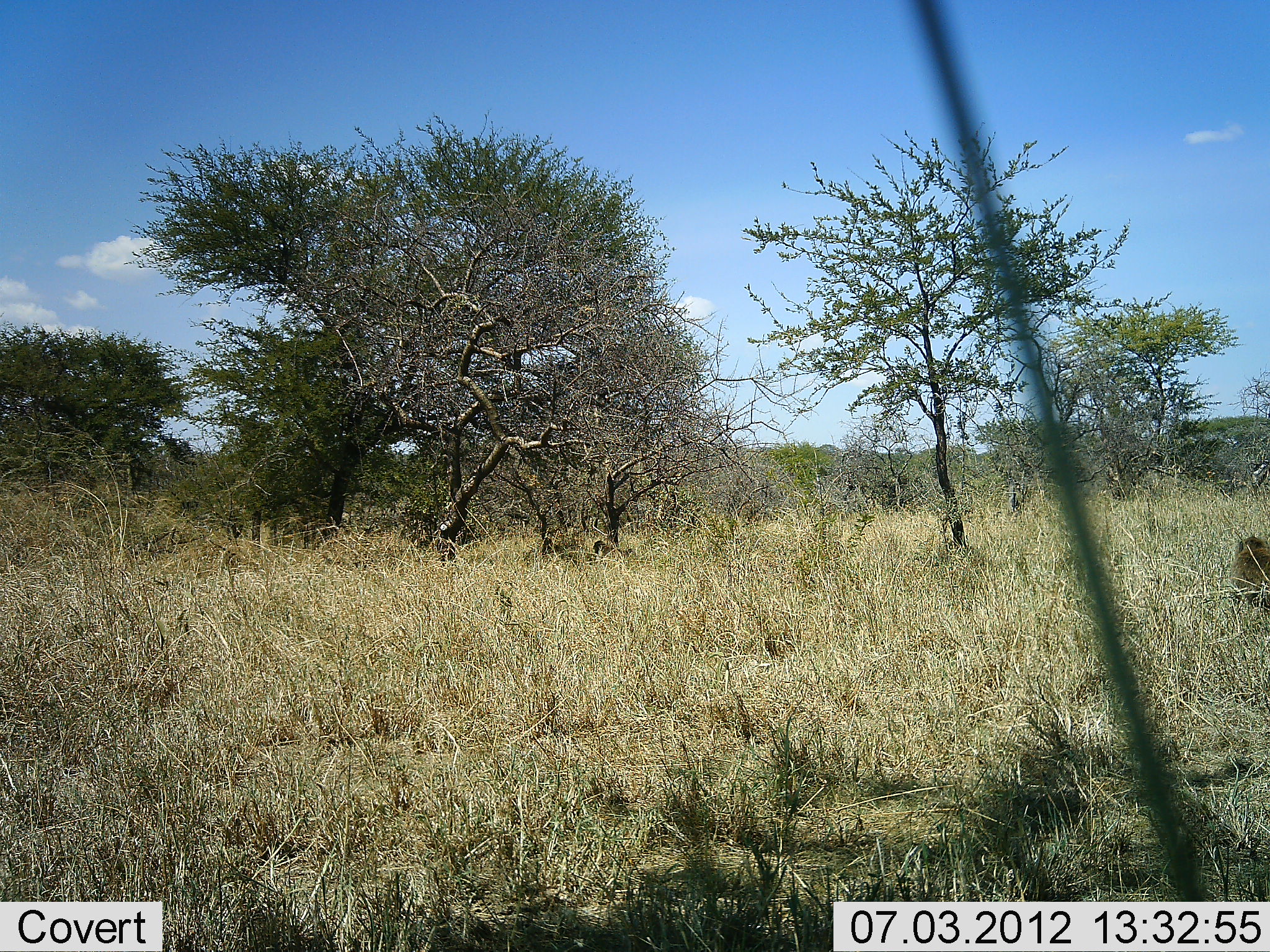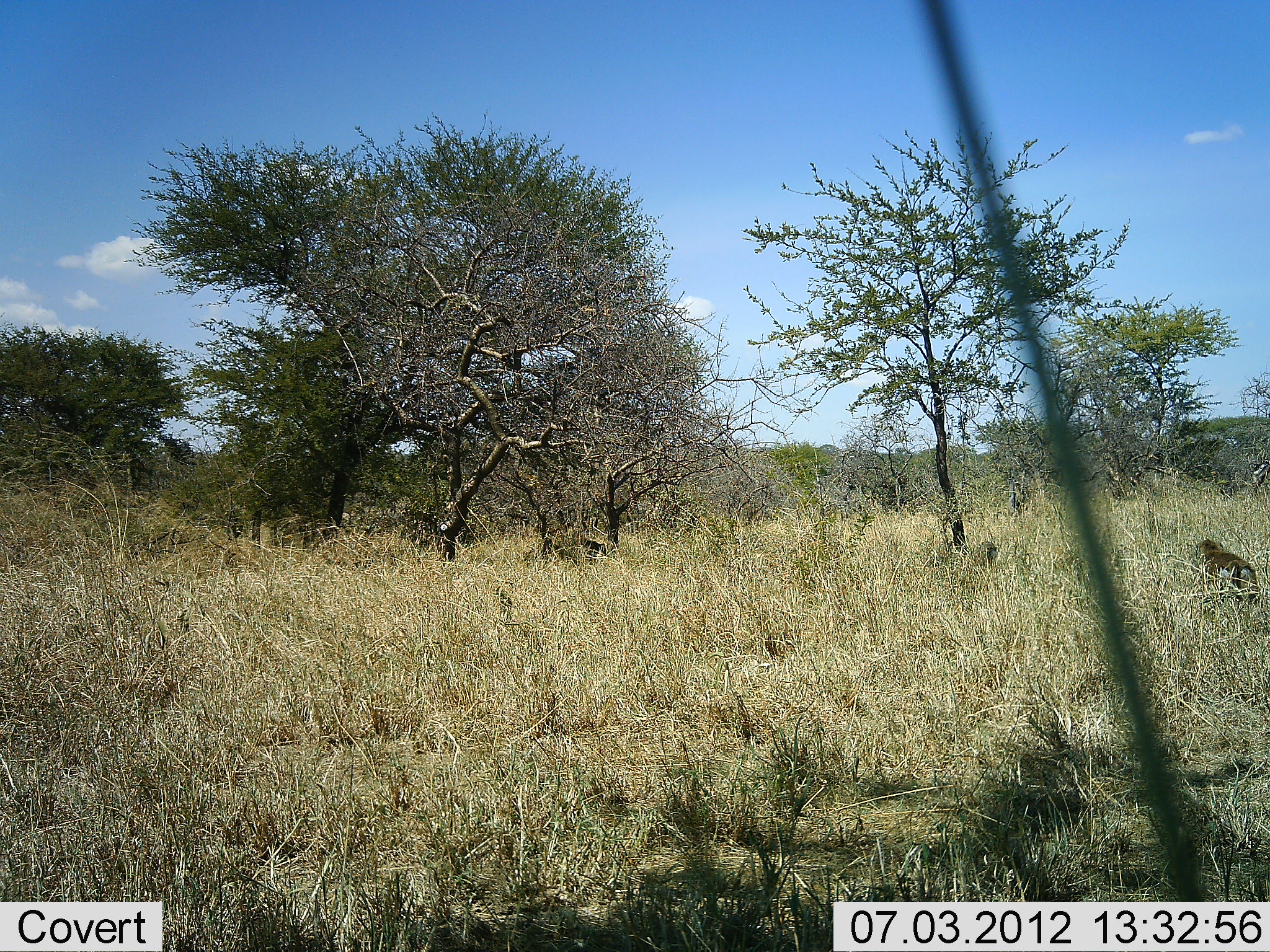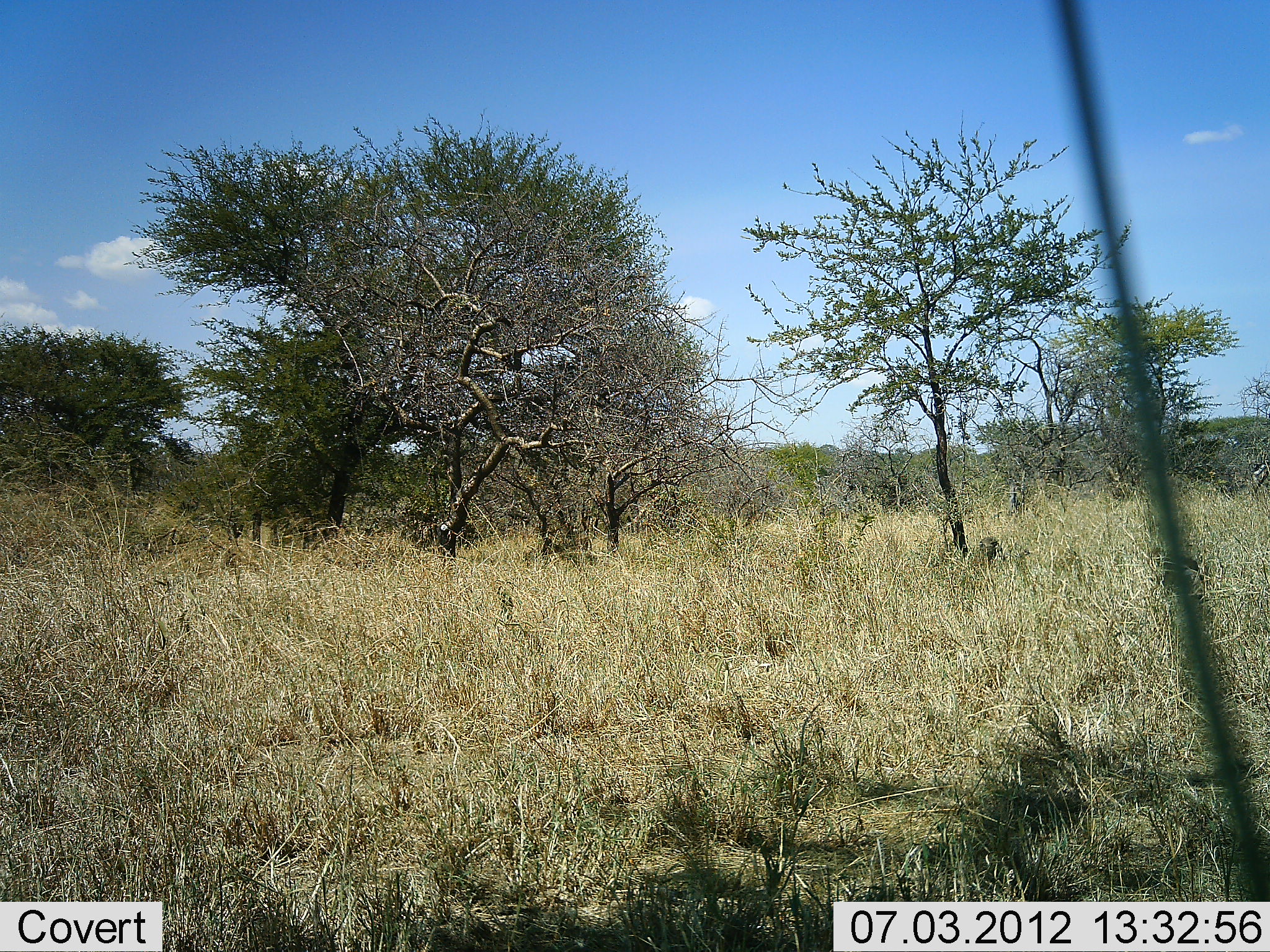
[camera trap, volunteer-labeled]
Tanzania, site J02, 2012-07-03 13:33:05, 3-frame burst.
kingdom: Animalia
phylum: Chordata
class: Mammalia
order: Primates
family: Cercopithecidae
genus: Papio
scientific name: Papio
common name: baboon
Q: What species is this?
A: Baboon (Papio).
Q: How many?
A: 3.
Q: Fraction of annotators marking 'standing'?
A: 10%.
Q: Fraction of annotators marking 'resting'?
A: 0%.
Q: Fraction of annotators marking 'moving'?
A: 90%.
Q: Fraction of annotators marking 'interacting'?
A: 0%.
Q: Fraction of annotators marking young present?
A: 0%.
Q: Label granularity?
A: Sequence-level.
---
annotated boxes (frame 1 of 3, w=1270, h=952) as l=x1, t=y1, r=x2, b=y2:
animal: l=1236, t=530, r=1269, b=555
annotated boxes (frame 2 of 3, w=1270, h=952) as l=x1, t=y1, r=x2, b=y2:
animal: l=1191, t=537, r=1263, b=590; l=979, t=541, r=997, b=564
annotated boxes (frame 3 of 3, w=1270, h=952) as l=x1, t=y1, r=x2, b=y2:
animal: l=978, t=536, r=998, b=546